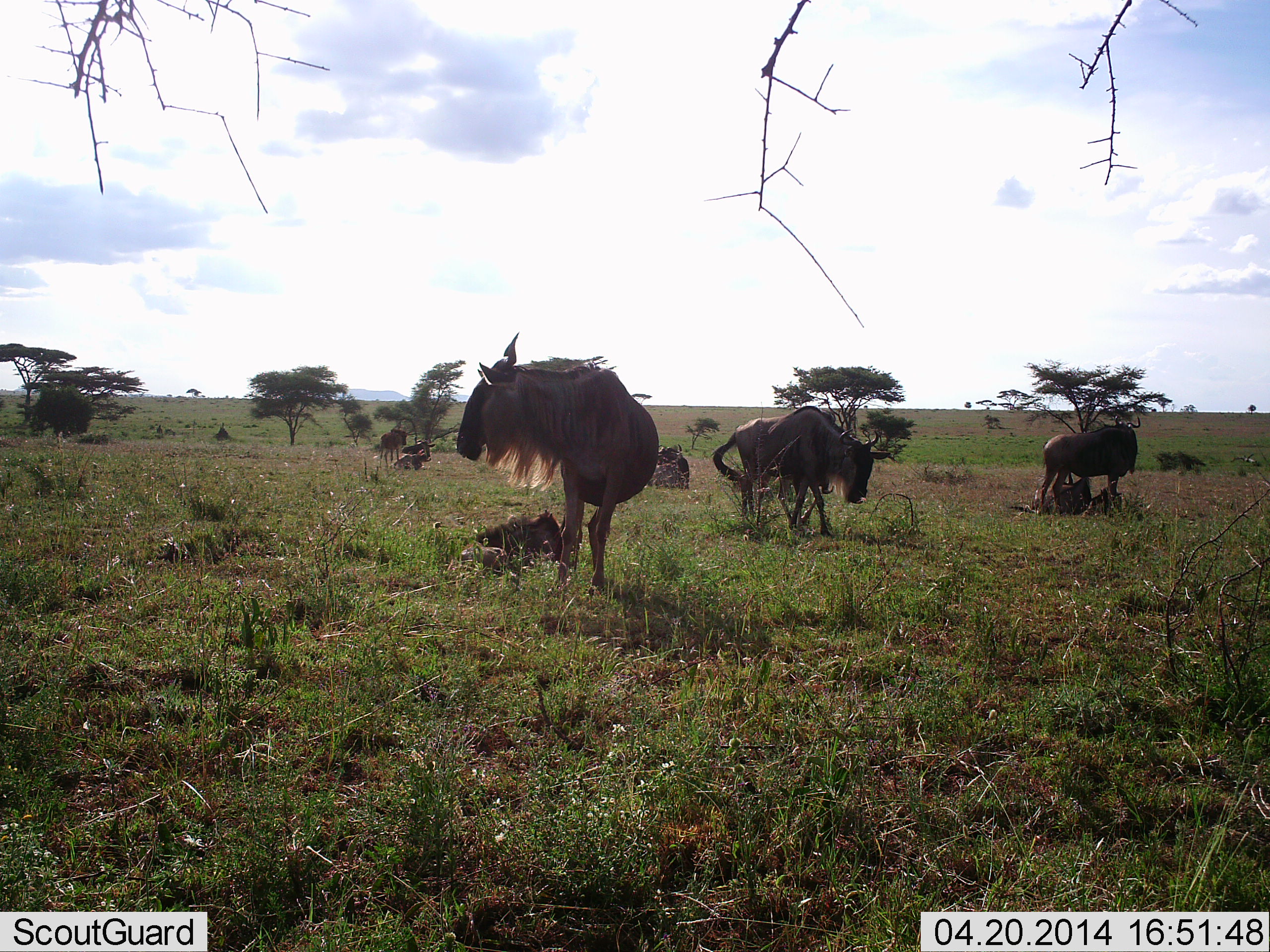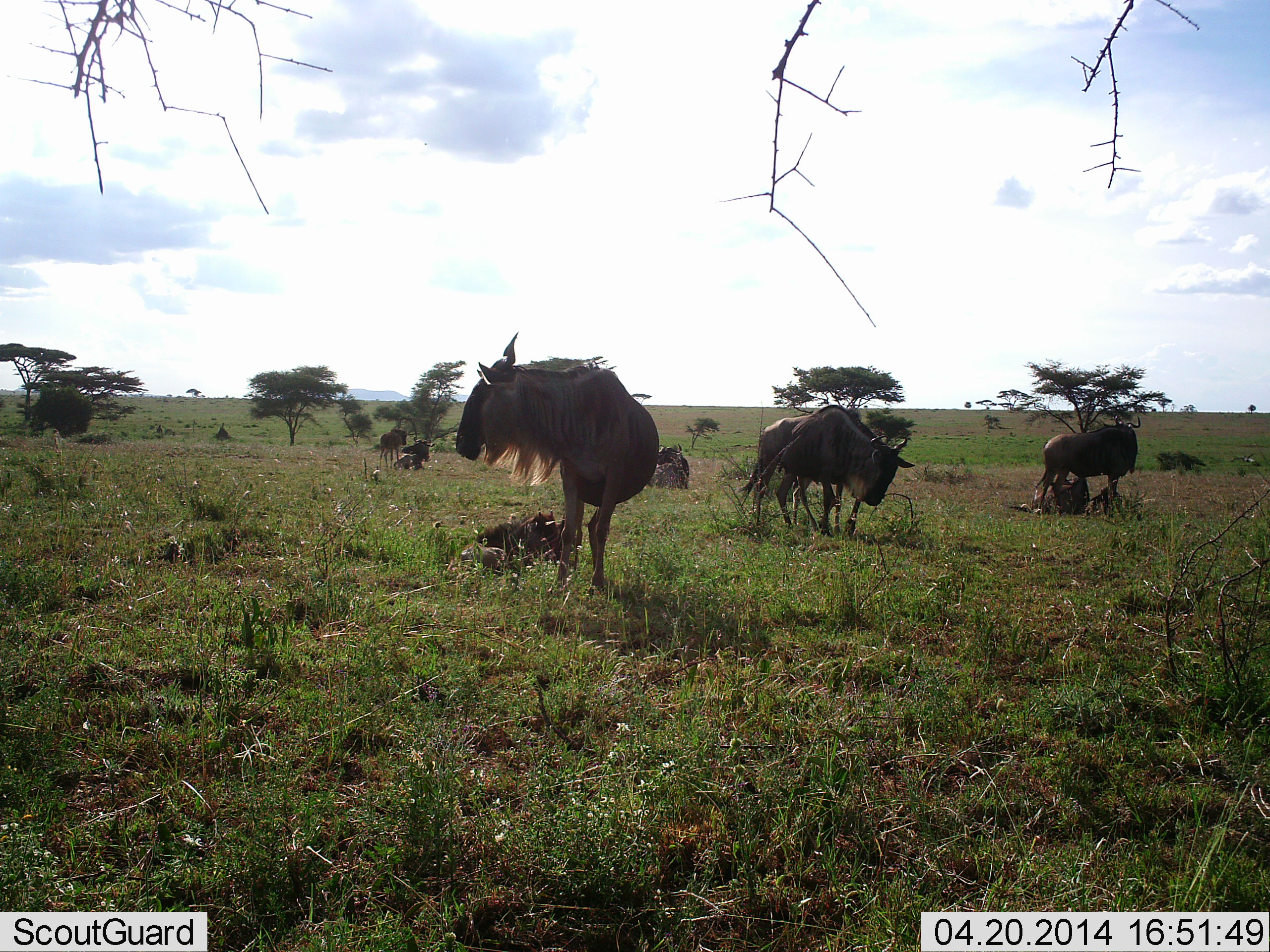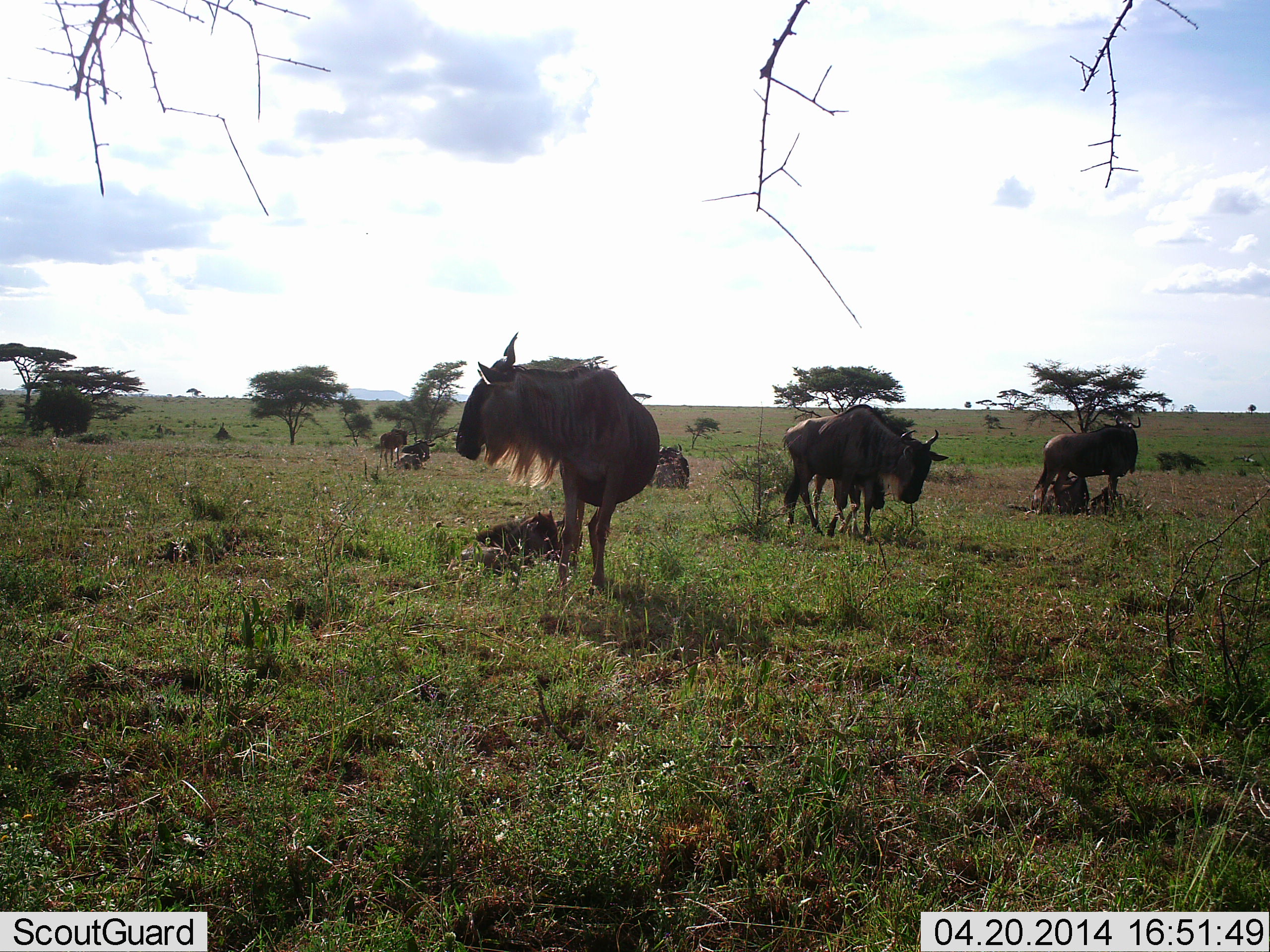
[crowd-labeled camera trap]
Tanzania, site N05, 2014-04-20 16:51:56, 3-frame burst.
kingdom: Animalia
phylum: Chordata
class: Mammalia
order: Artiodactyla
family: Bovidae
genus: Connochaetes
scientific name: Connochaetes taurinus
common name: blue wildebeest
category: wildebeest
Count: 7.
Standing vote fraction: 90%.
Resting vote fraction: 70%.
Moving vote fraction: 20%.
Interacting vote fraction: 10%.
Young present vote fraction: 70%.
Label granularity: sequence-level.